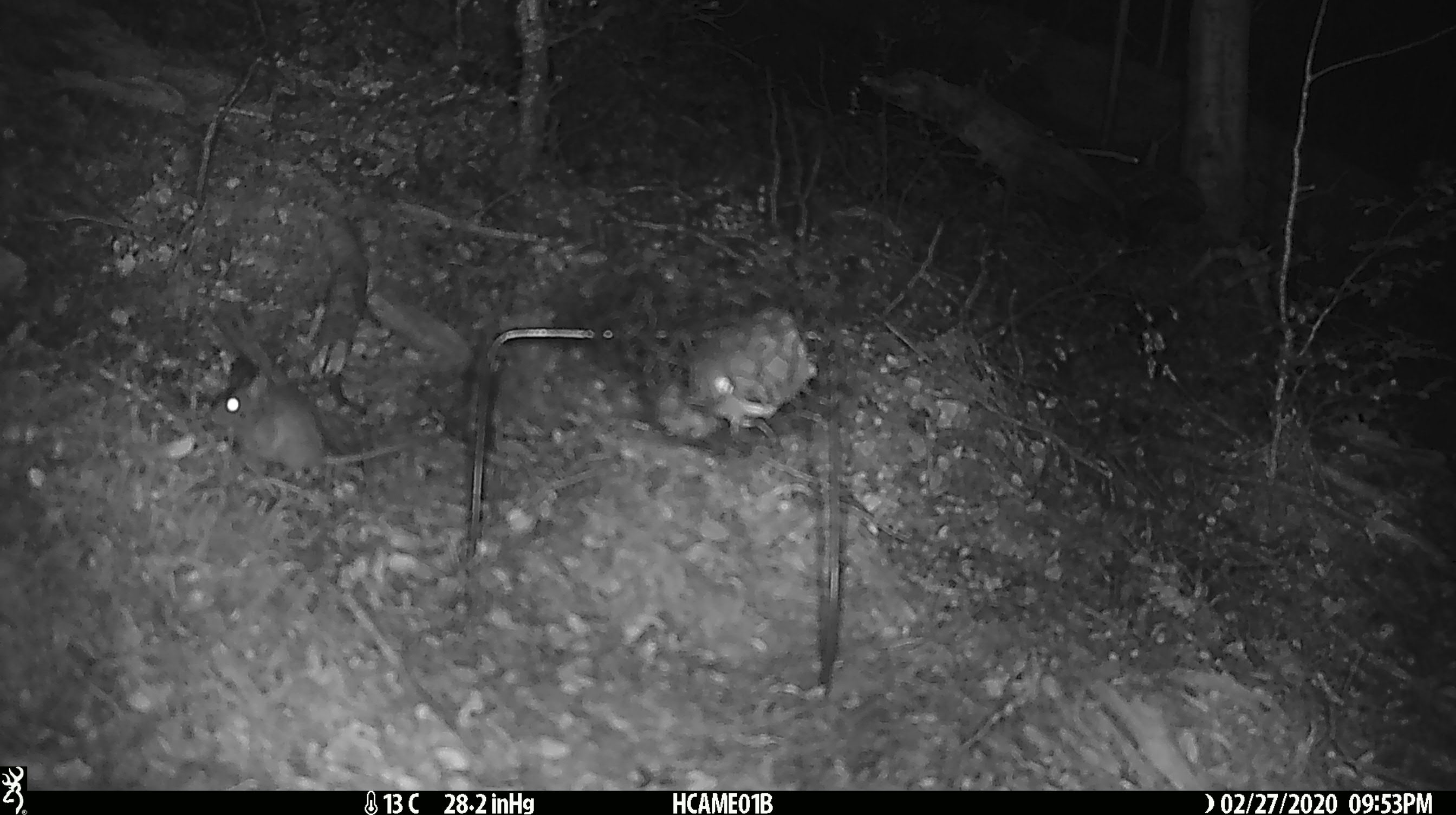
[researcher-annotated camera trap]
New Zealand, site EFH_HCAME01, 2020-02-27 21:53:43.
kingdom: Animalia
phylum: Chordata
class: Mammalia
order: Rodentia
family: Muridae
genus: Mus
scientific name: Mus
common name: mouse